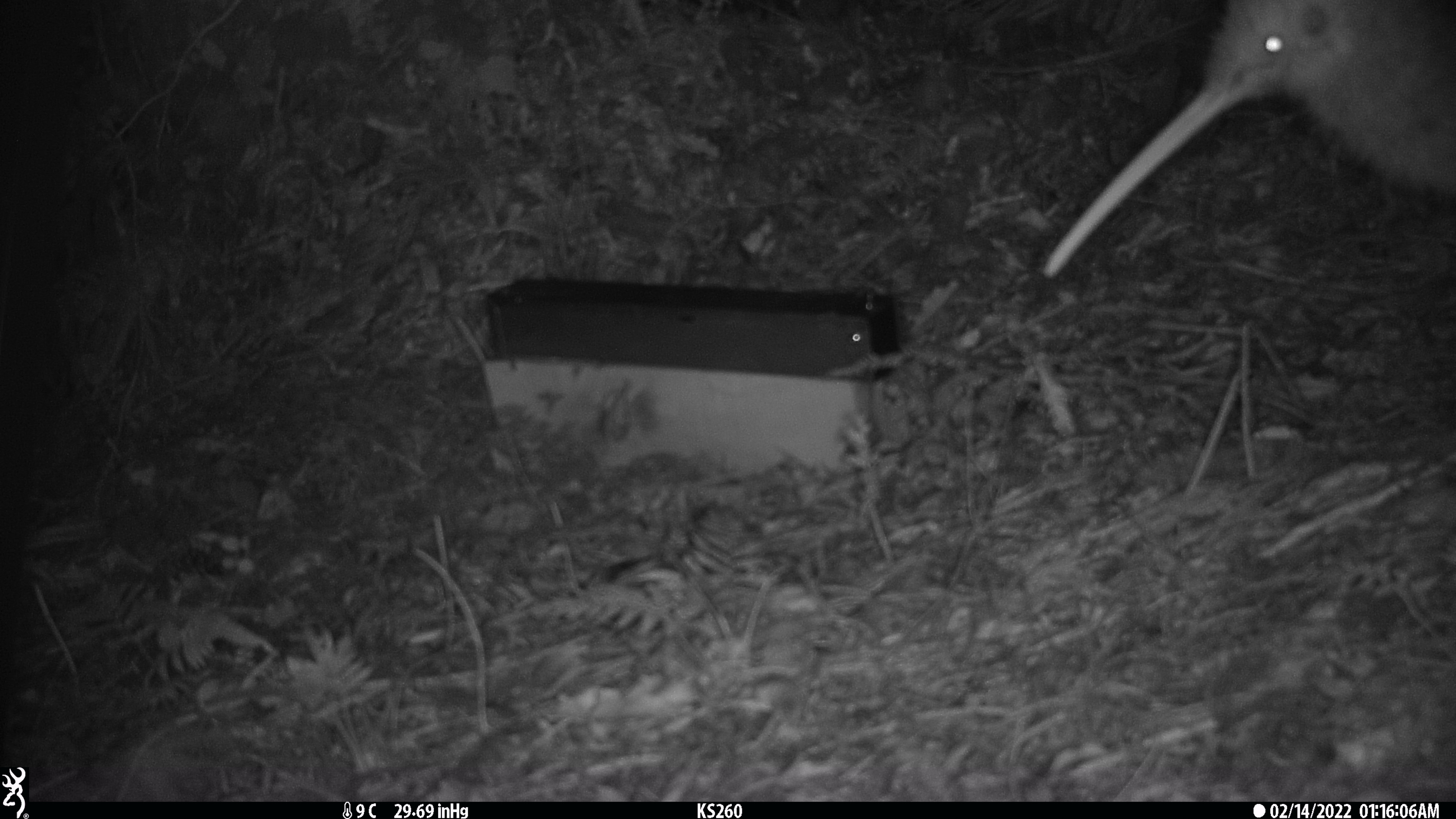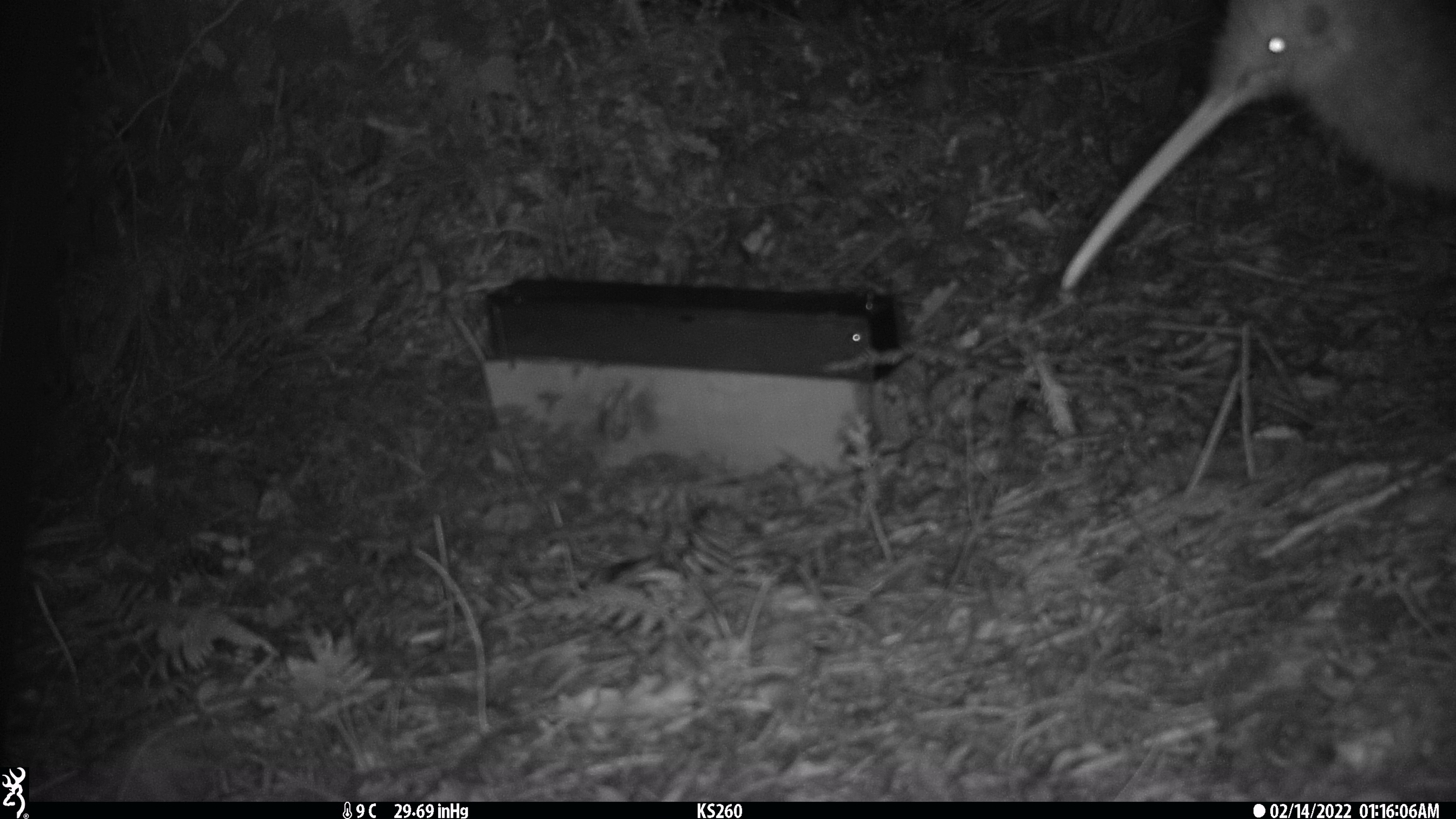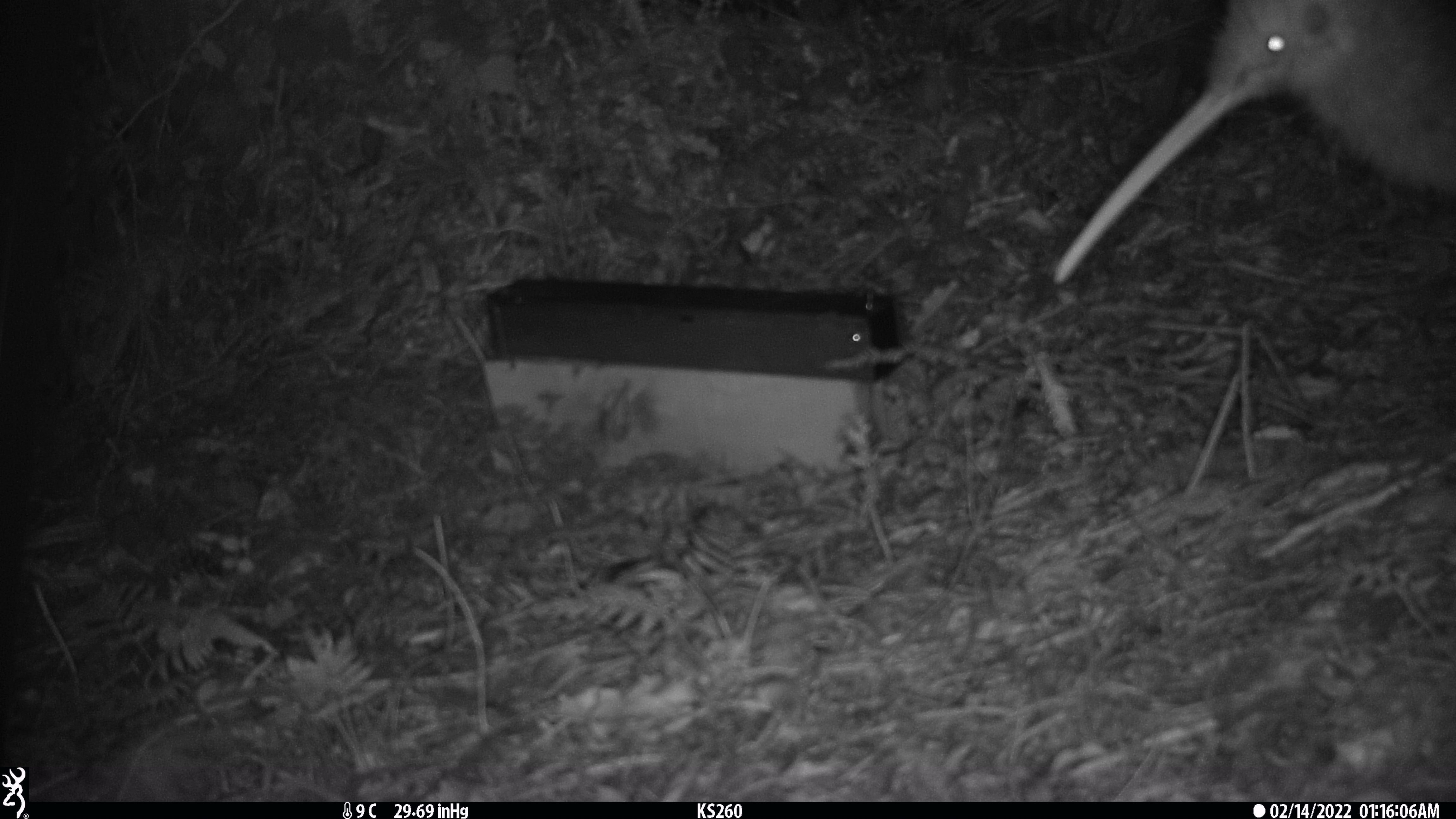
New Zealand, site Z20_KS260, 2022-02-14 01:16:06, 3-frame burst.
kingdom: Animalia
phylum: Chordata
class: Aves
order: Apterygiformes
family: Apterygidae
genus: Apteryx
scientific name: Apteryx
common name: kiwi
Kiwi (Apteryx).